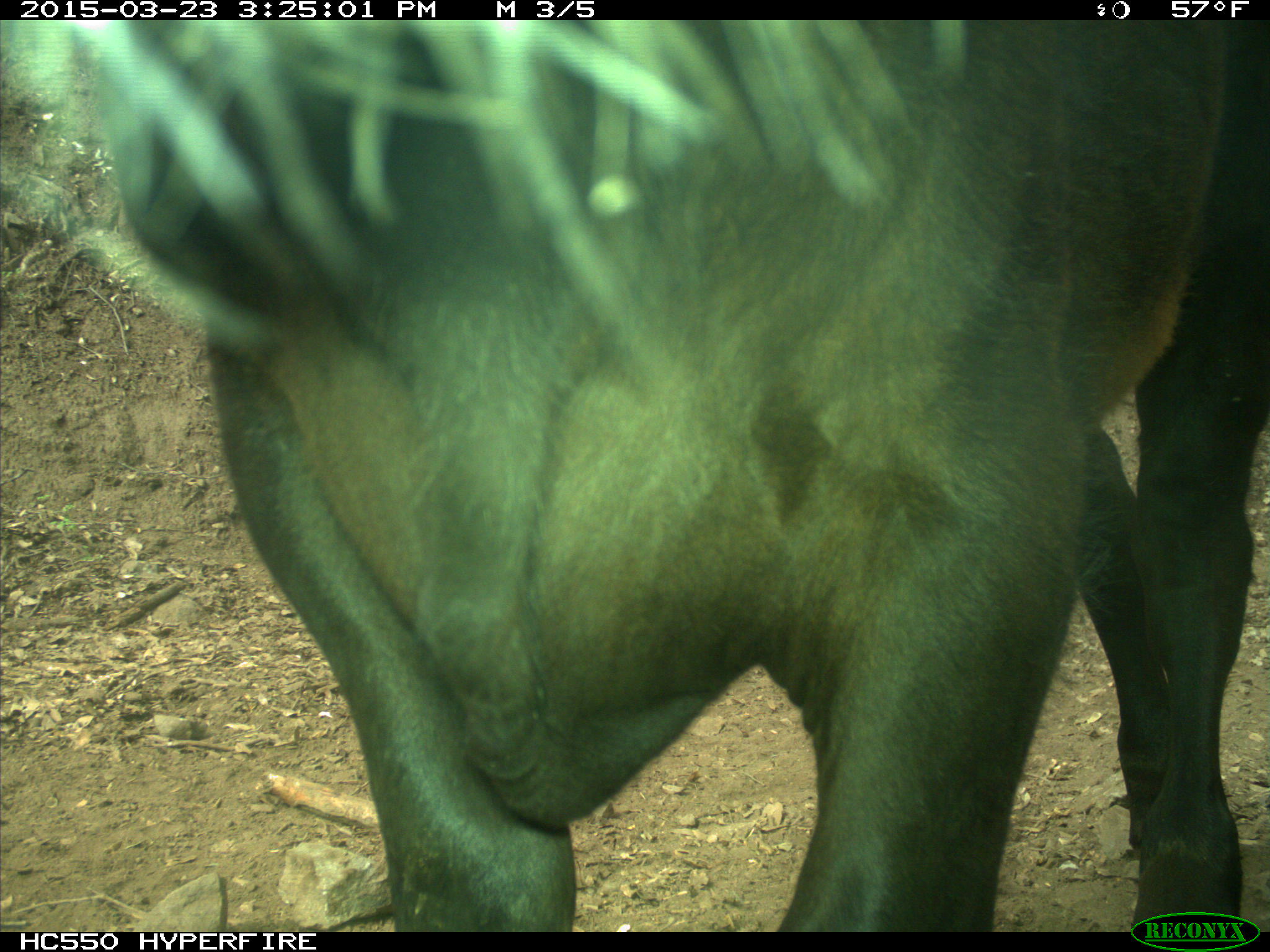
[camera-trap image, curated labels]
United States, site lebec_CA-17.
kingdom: Animalia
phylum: Chordata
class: Mammalia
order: Artiodactyla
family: Bovidae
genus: Bos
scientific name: Bos taurus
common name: domestic cow